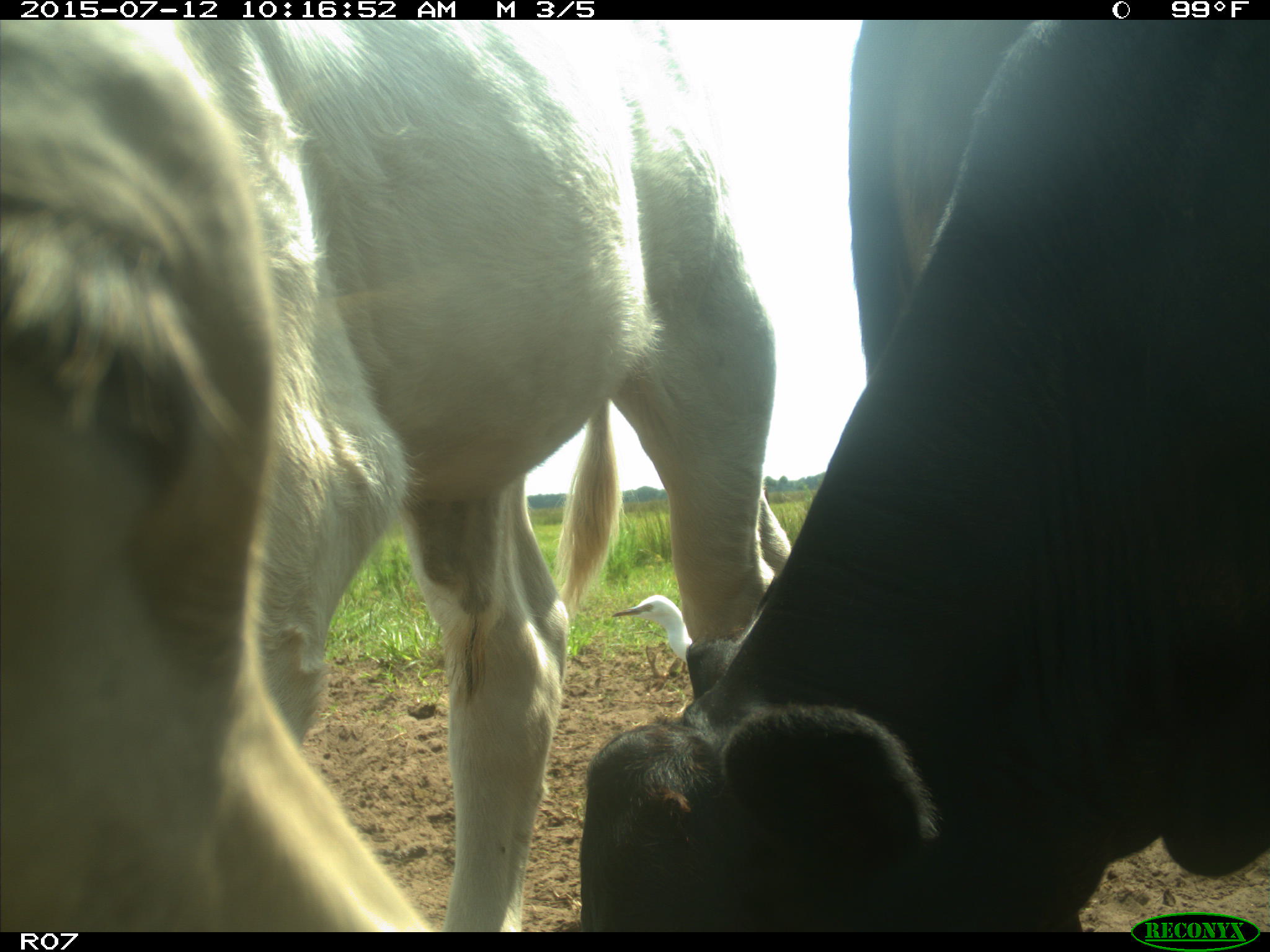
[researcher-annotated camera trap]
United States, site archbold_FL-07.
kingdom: Animalia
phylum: Chordata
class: Mammalia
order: Artiodactyla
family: Bovidae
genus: Bos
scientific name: Bos taurus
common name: domestic cow